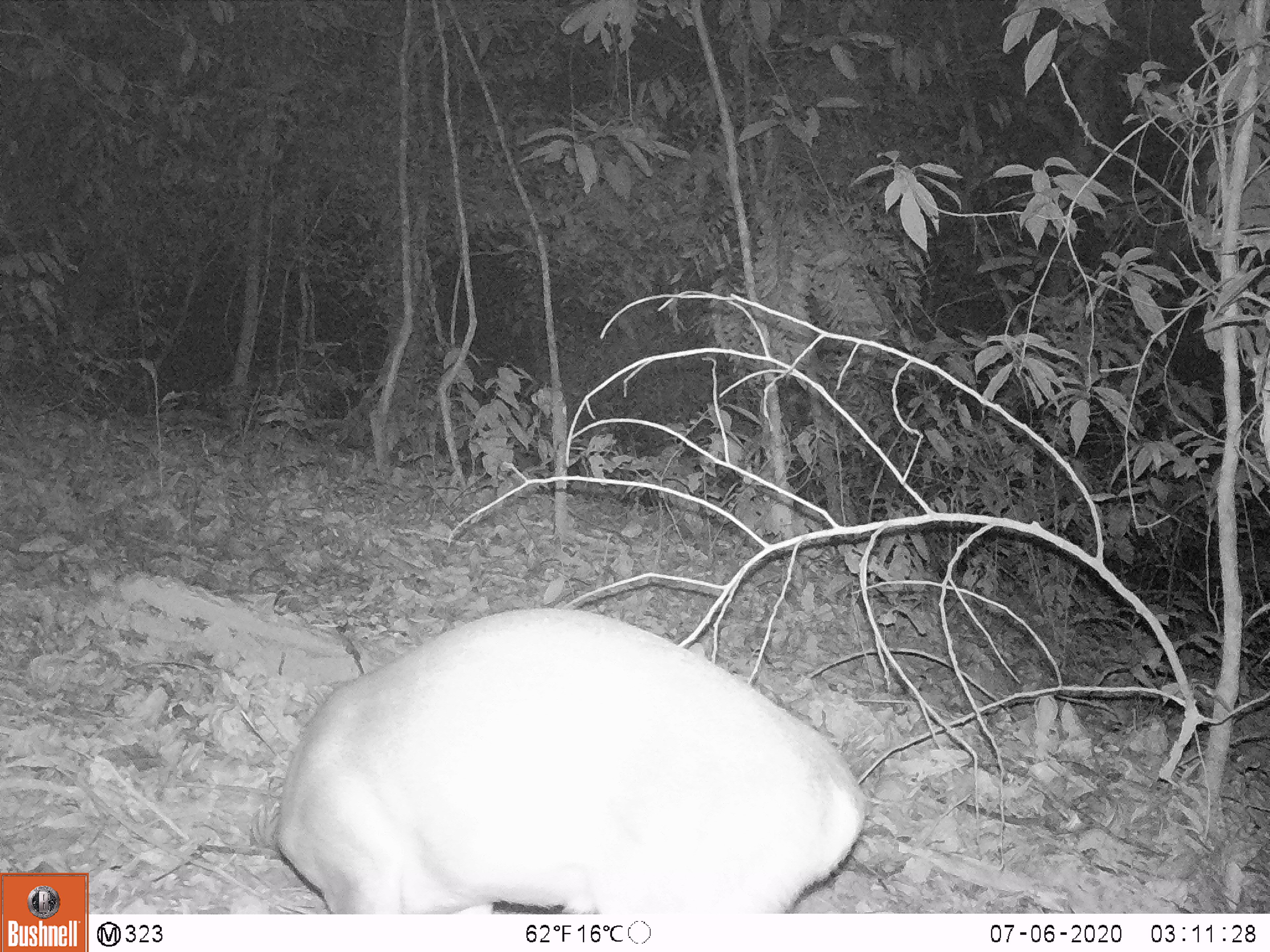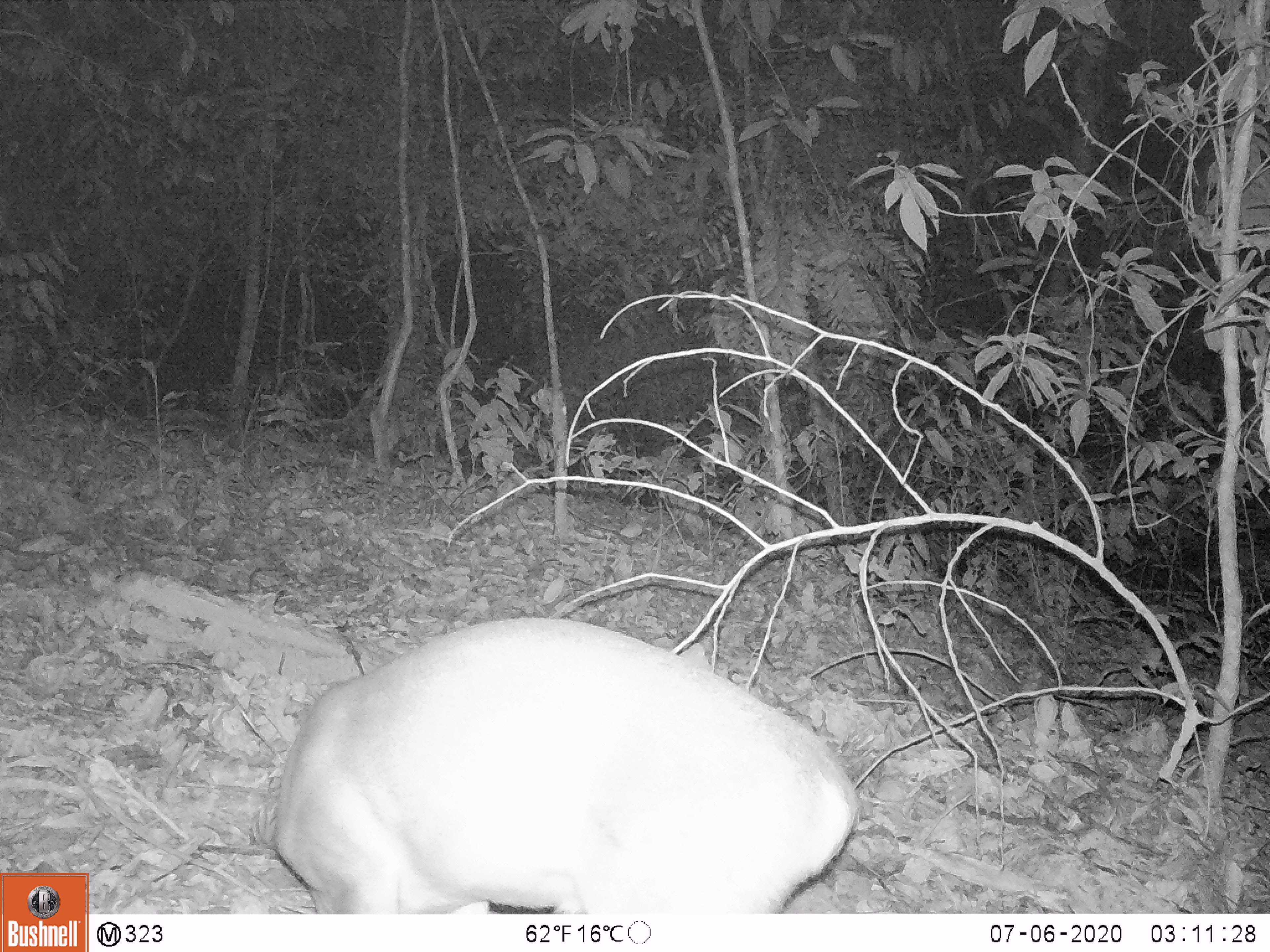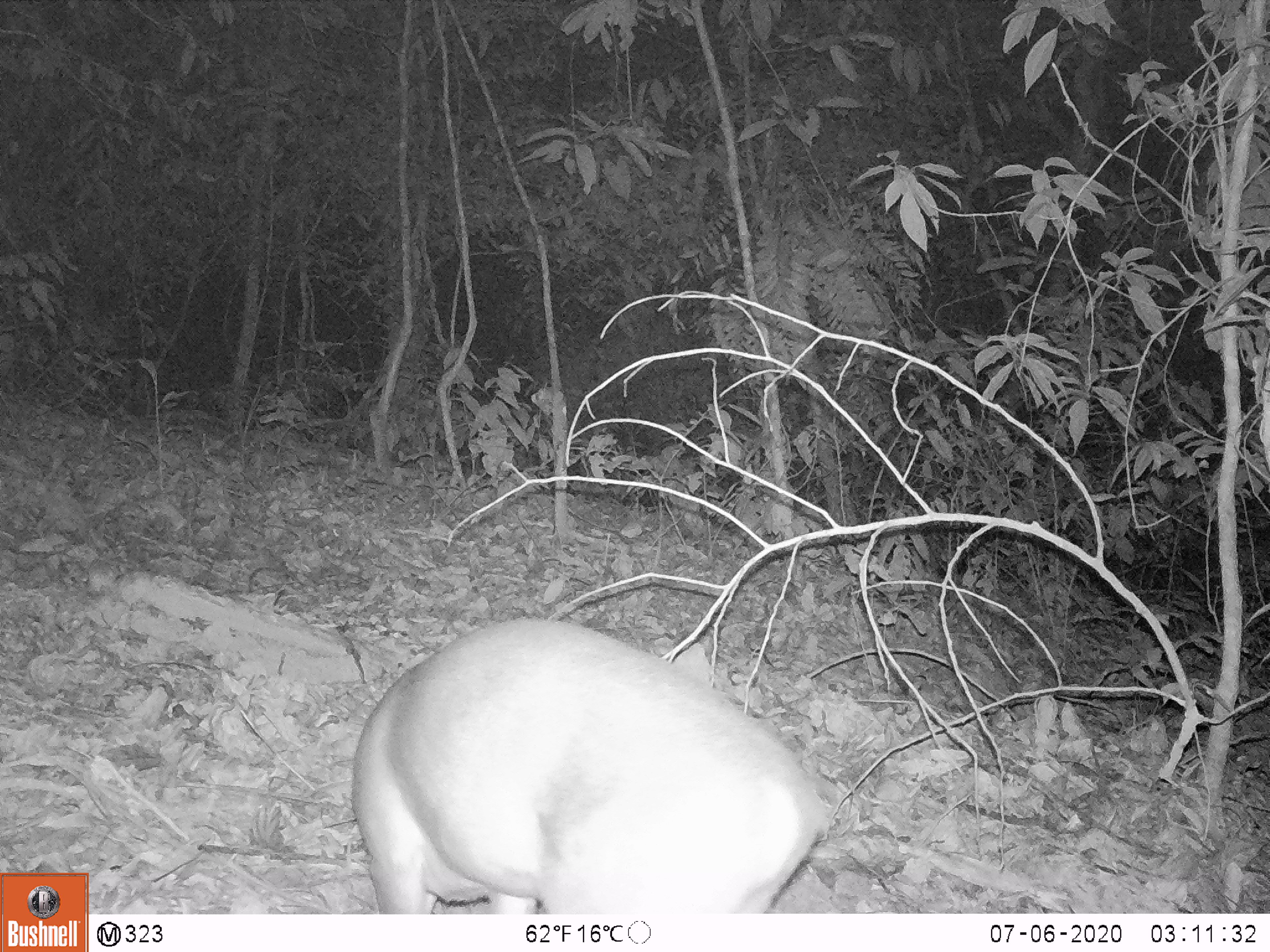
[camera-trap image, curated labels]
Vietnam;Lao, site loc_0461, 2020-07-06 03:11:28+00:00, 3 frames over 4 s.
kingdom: Animalia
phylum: Chordata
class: Mammalia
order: Artiodactyla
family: Cervidae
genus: Muntiacus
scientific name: Muntiacus vuquangensis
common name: large-antlered muntjac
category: large antlered muntjac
Large antlered muntjac (large-antlered muntjac) (Muntiacus vuquangensis). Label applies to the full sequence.